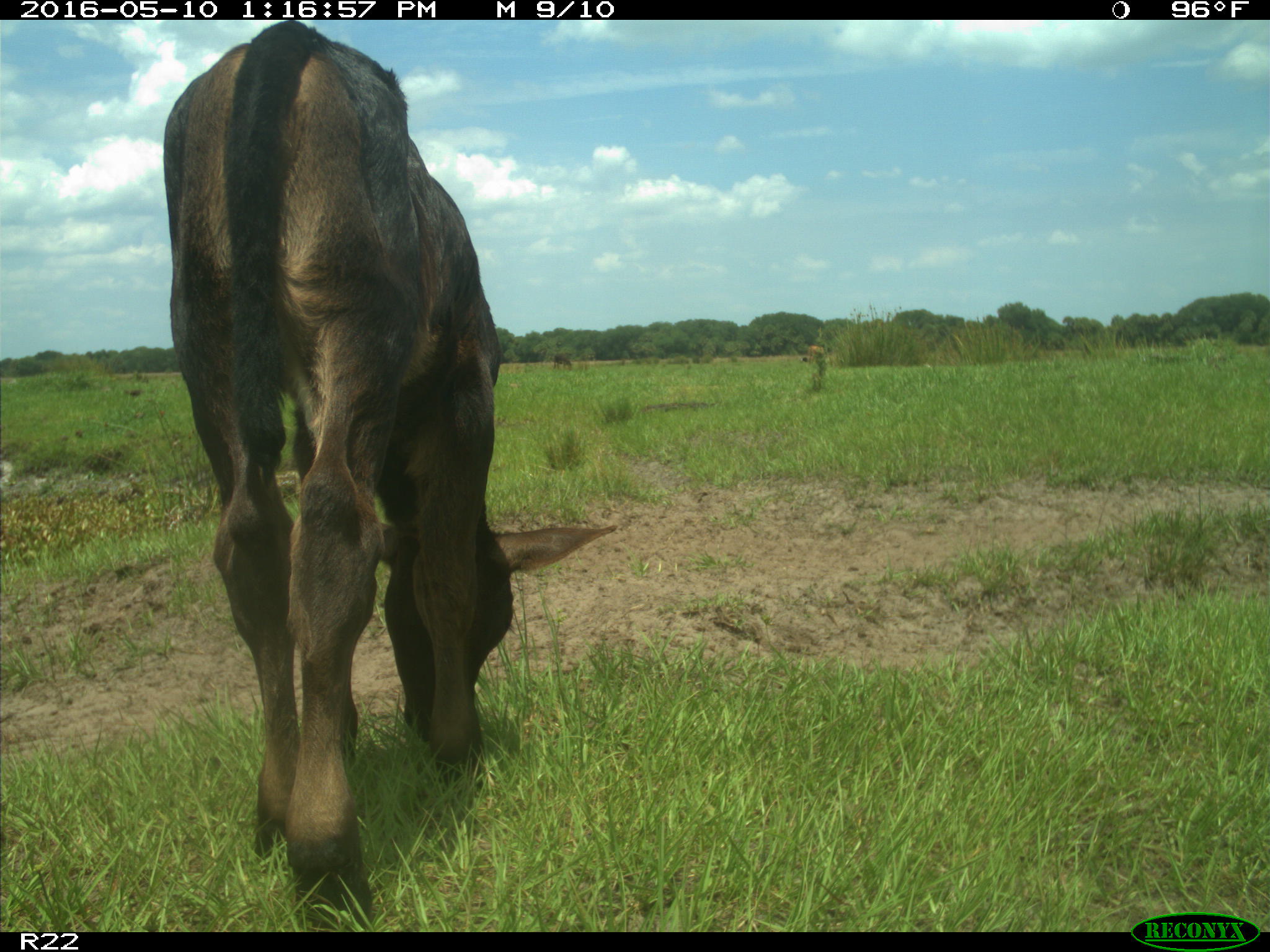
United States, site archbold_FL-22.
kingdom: Animalia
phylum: Chordata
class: Mammalia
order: Artiodactyla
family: Bovidae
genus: Bos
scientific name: Bos taurus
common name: domestic cow